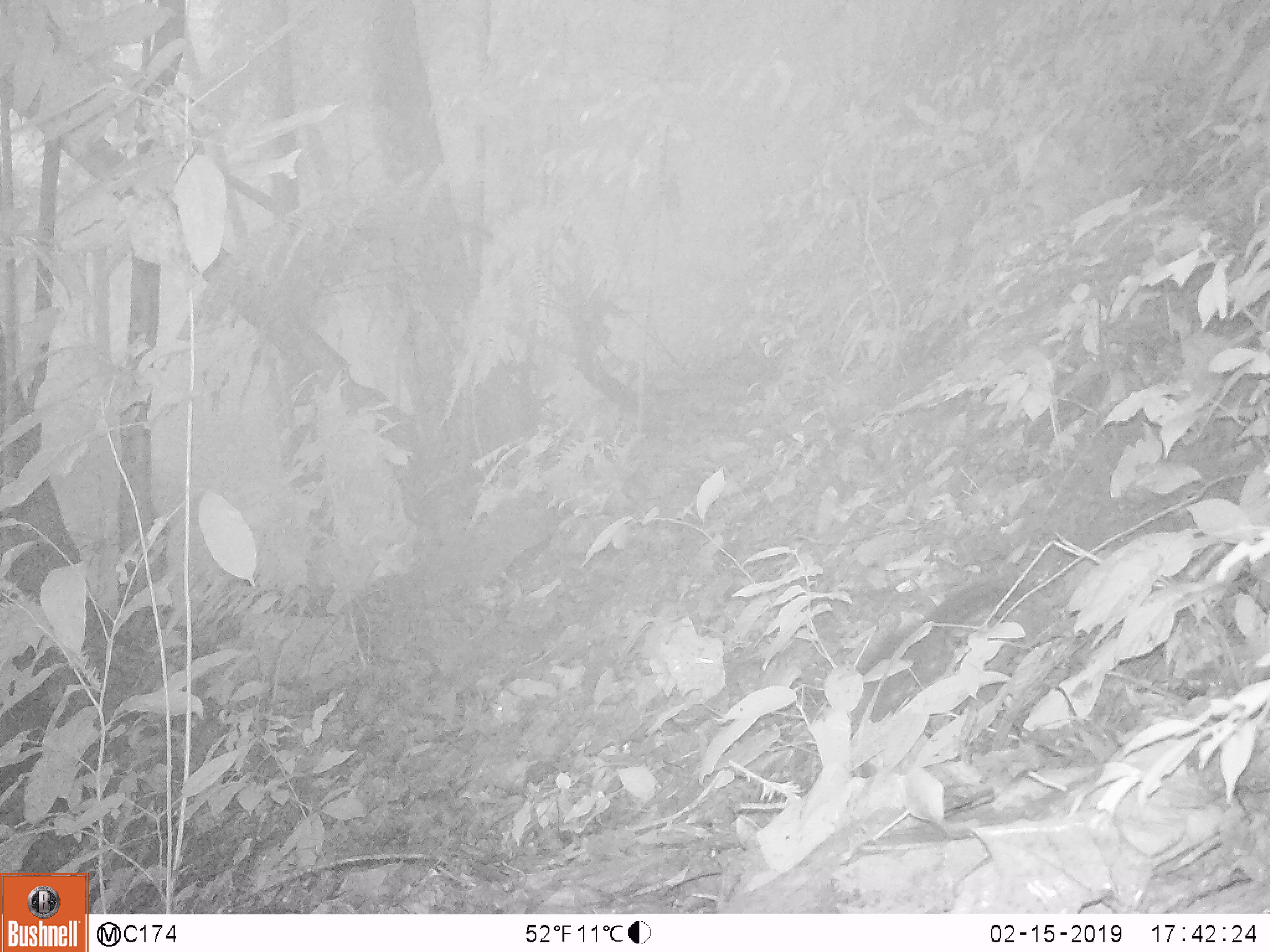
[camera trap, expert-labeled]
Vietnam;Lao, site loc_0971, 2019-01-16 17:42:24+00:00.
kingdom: Animalia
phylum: Chordata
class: Mammalia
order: Rodentia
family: Sciuridae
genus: Dremomys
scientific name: Dremomys rufigenis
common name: red-cheeked squirrel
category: red cheeked squirrel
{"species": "red cheeked squirrel (red-cheeked squirrel) (Dremomys rufigenis)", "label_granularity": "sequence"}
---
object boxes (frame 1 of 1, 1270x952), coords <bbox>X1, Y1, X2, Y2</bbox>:
red cheeked squirrel: <bbox>850, 577, 1015, 722</bbox>